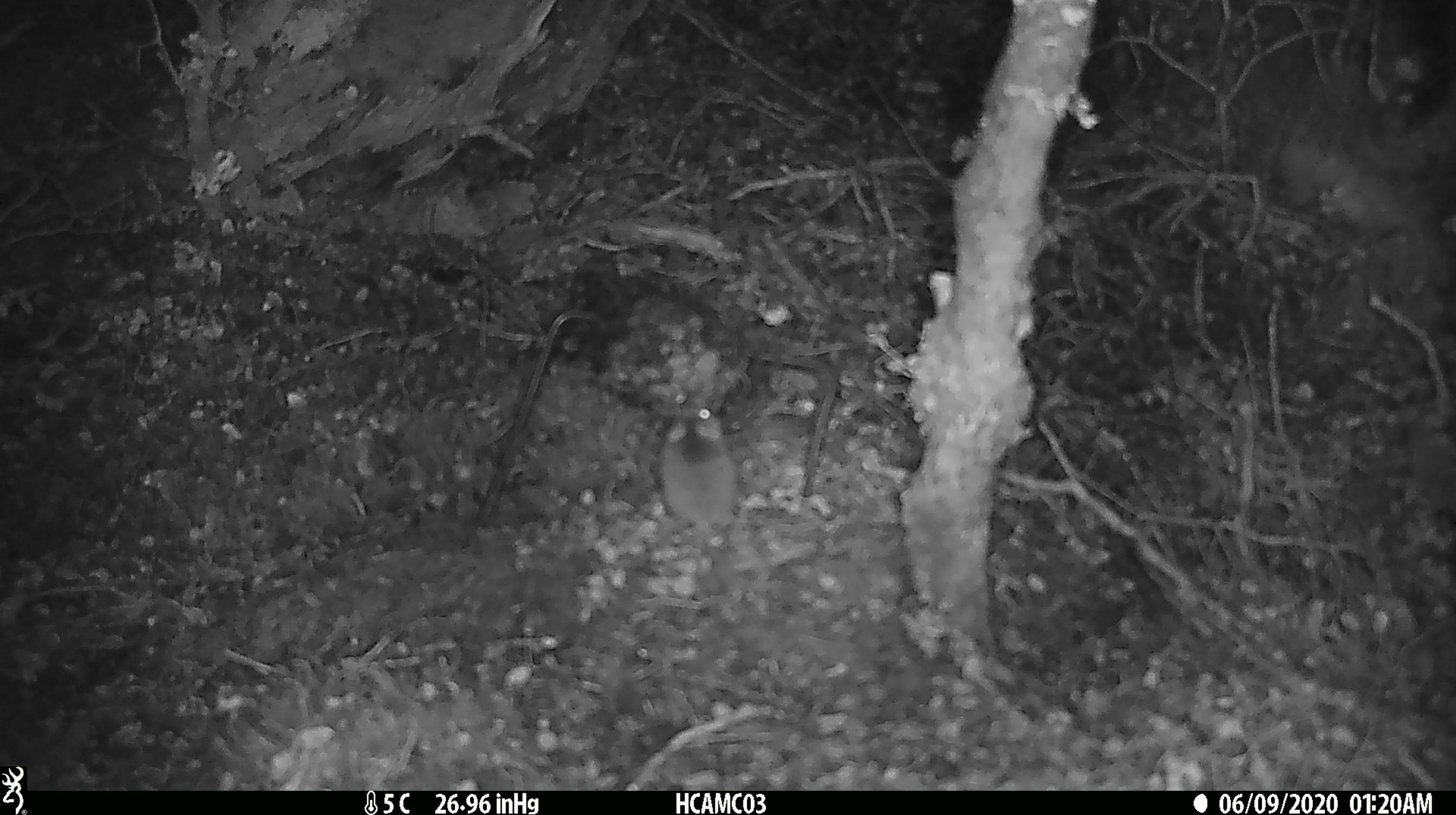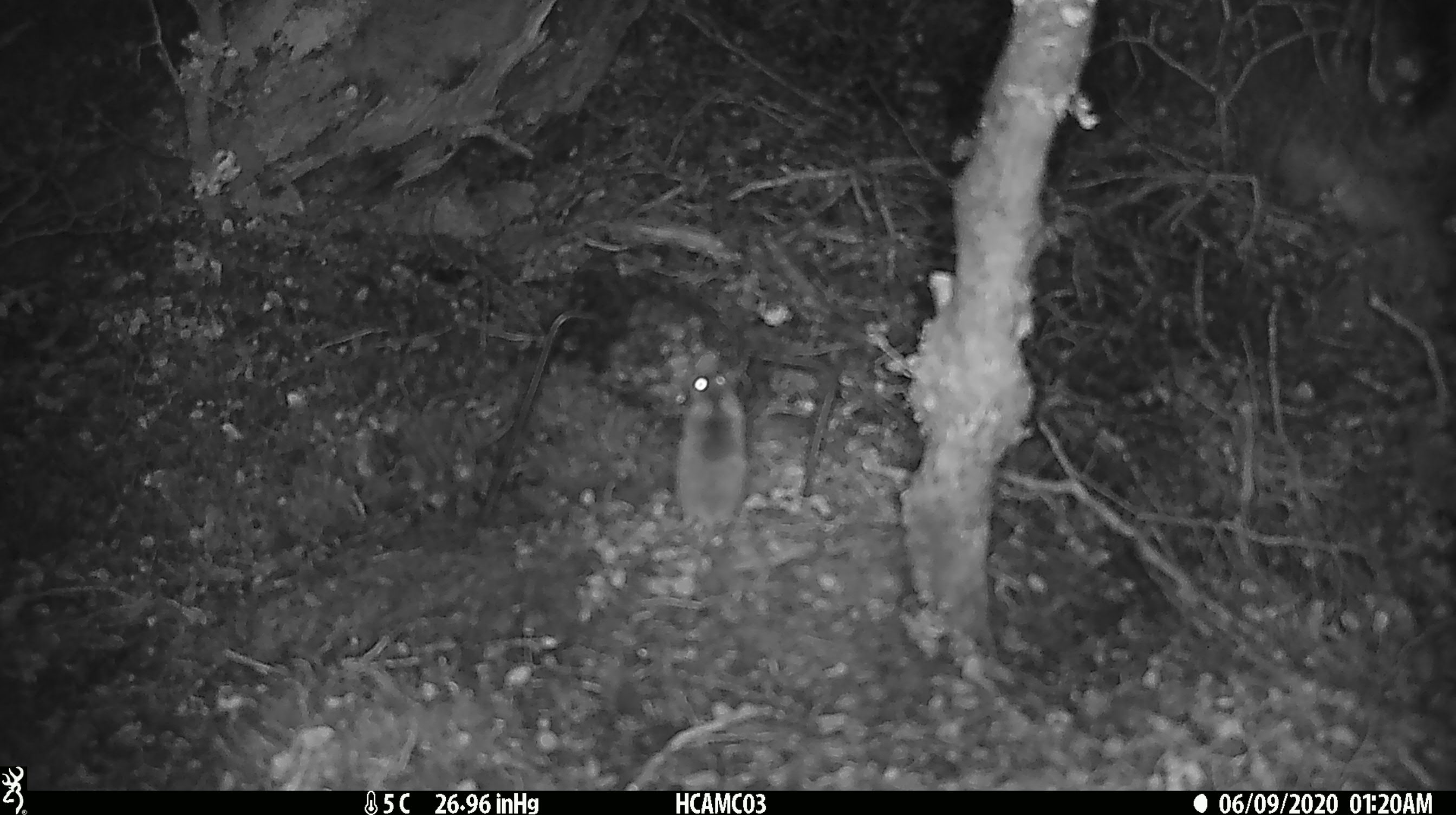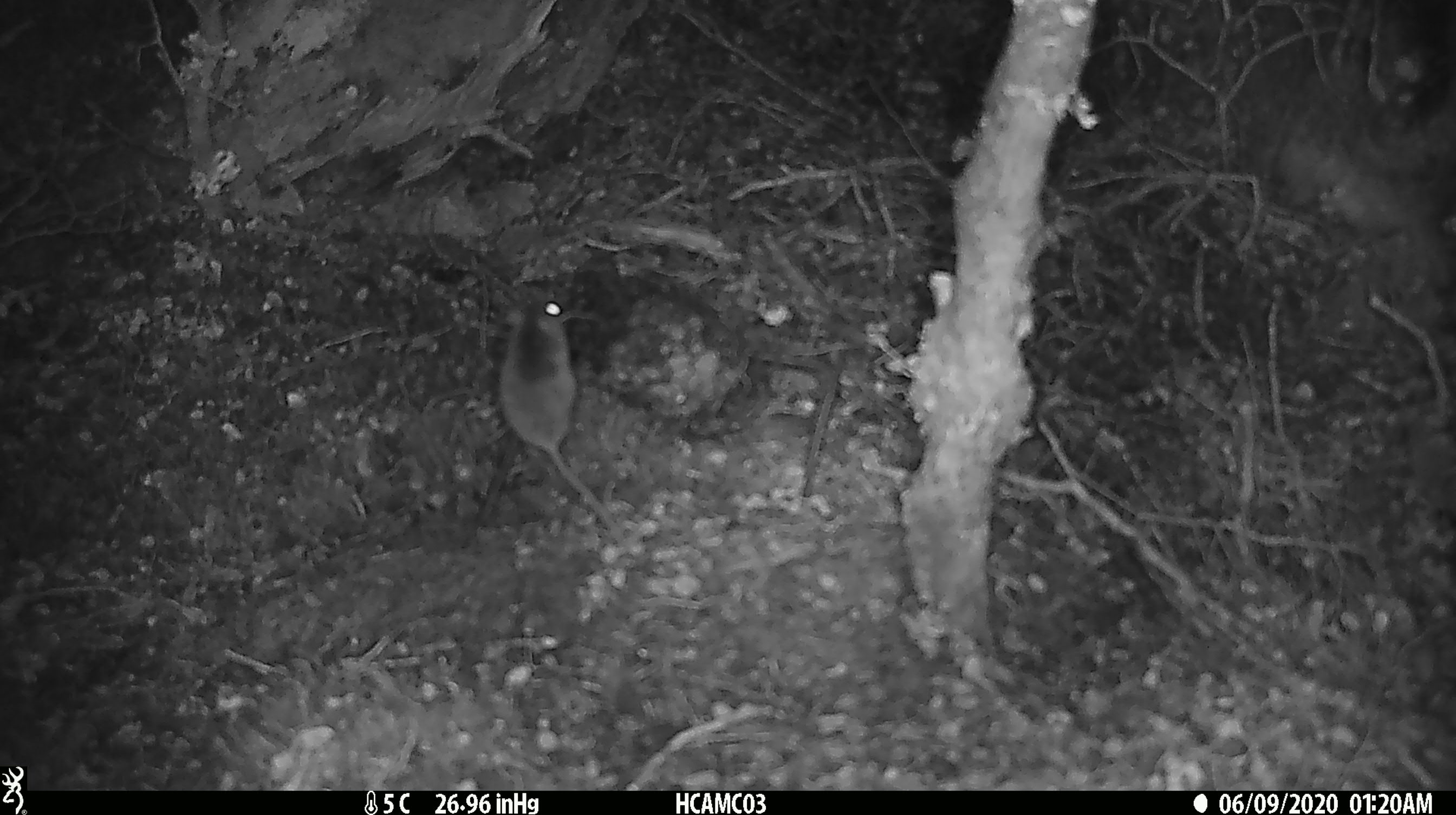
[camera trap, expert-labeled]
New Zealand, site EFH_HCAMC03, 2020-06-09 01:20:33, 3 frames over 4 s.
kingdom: Animalia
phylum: Chordata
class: Mammalia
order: Rodentia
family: Muridae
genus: Mus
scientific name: Mus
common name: mouse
Mouse (Mus).